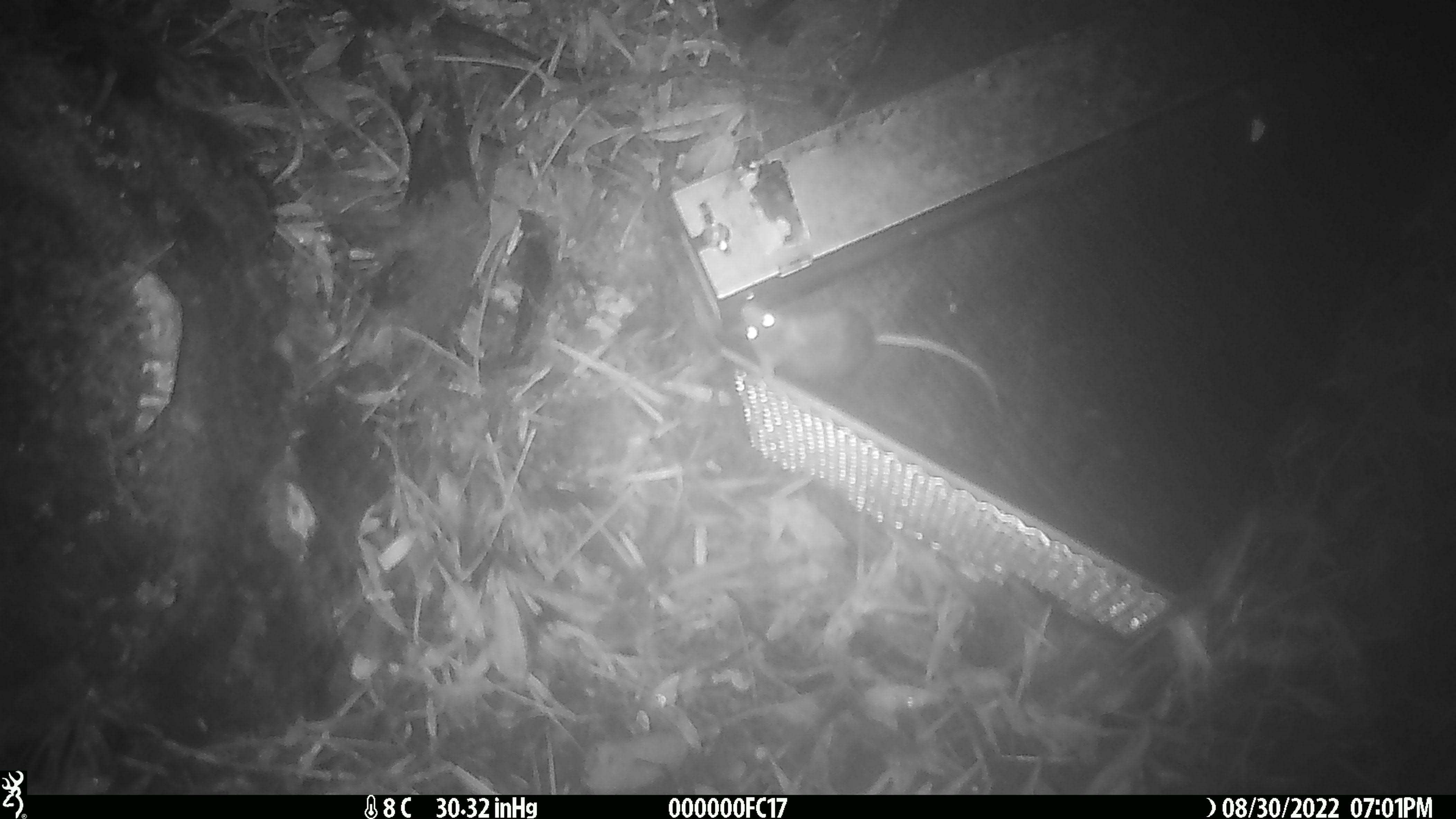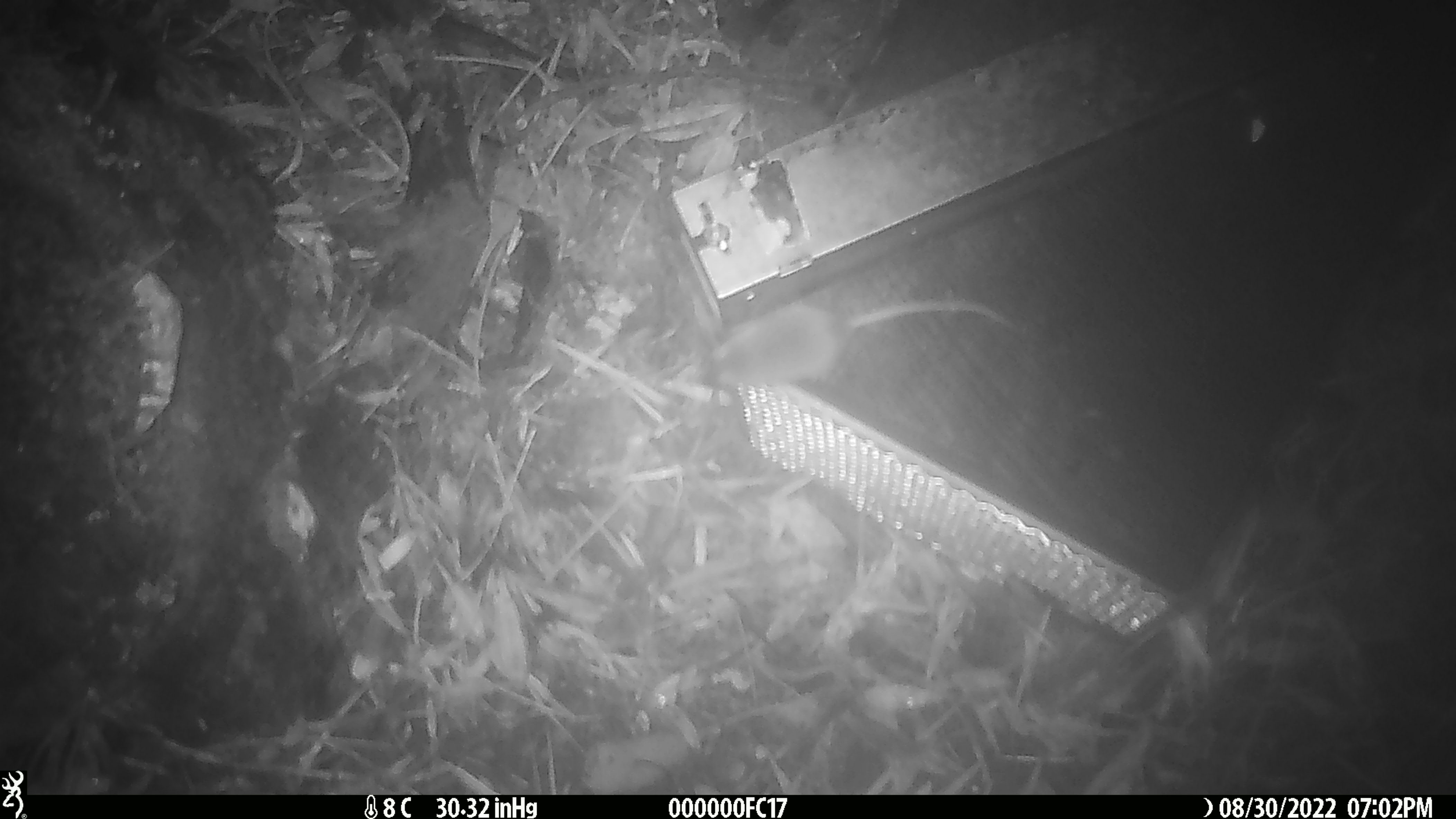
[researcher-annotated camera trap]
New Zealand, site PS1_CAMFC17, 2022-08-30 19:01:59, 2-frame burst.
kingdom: Animalia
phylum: Chordata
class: Mammalia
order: Rodentia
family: Muridae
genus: Mus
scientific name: Mus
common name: mouse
Mouse (Mus).